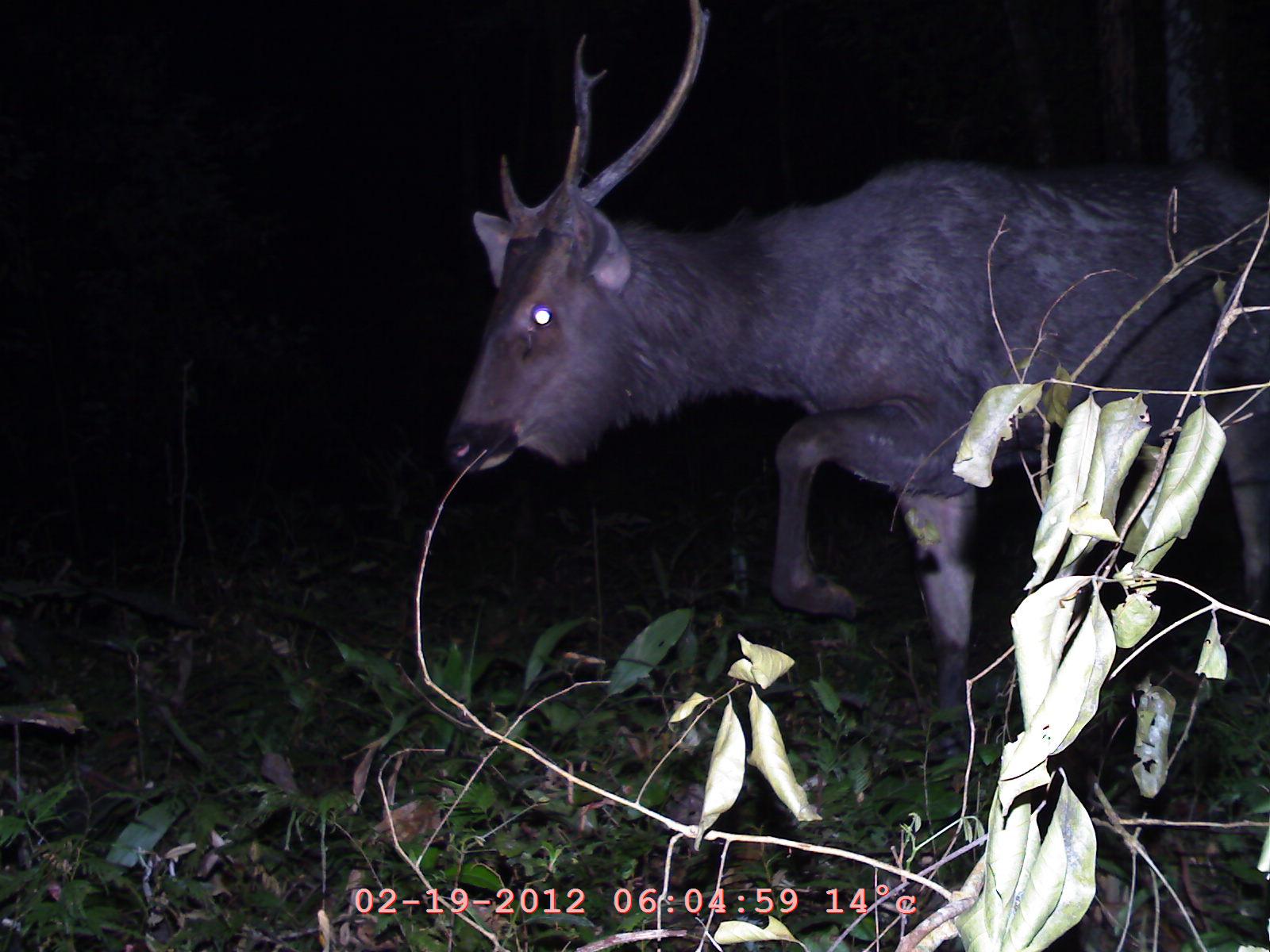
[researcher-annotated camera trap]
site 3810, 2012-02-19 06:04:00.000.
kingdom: Animalia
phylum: Chordata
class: Mammalia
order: Artiodactyla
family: Cervidae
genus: Rusa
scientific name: Rusa unicolor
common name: sambar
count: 1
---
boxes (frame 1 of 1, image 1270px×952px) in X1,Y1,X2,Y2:
rusa unicolor: 437,0,1267,732